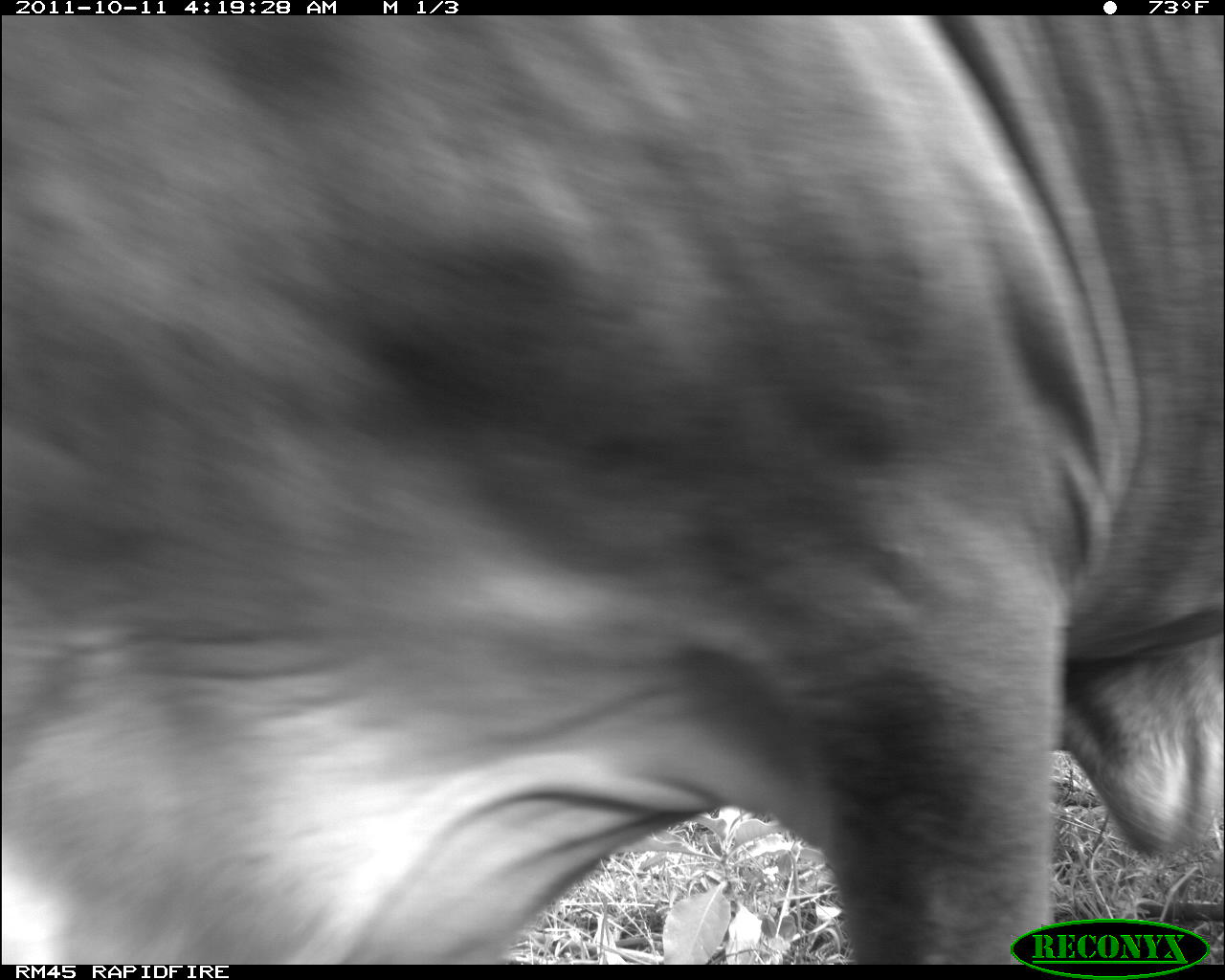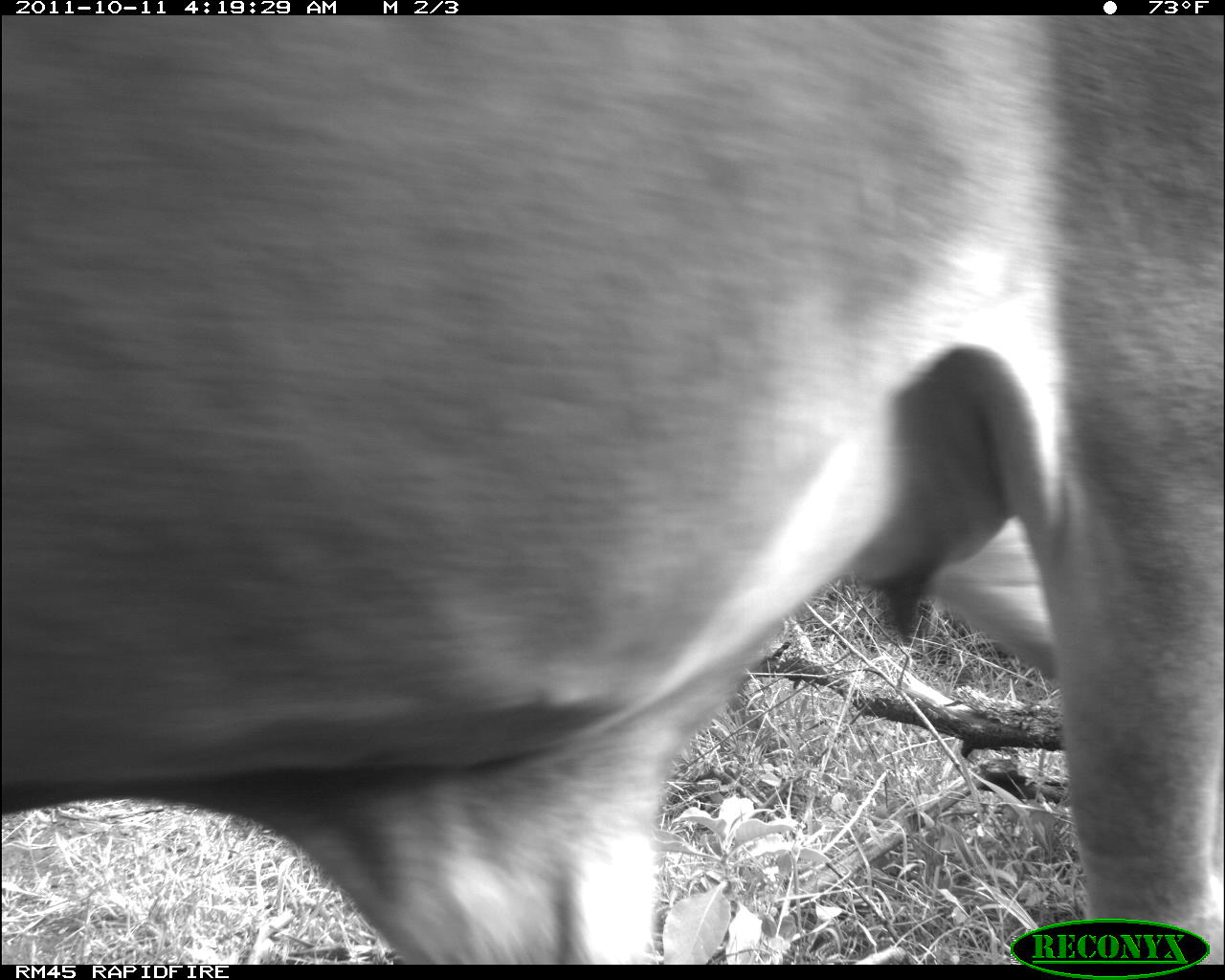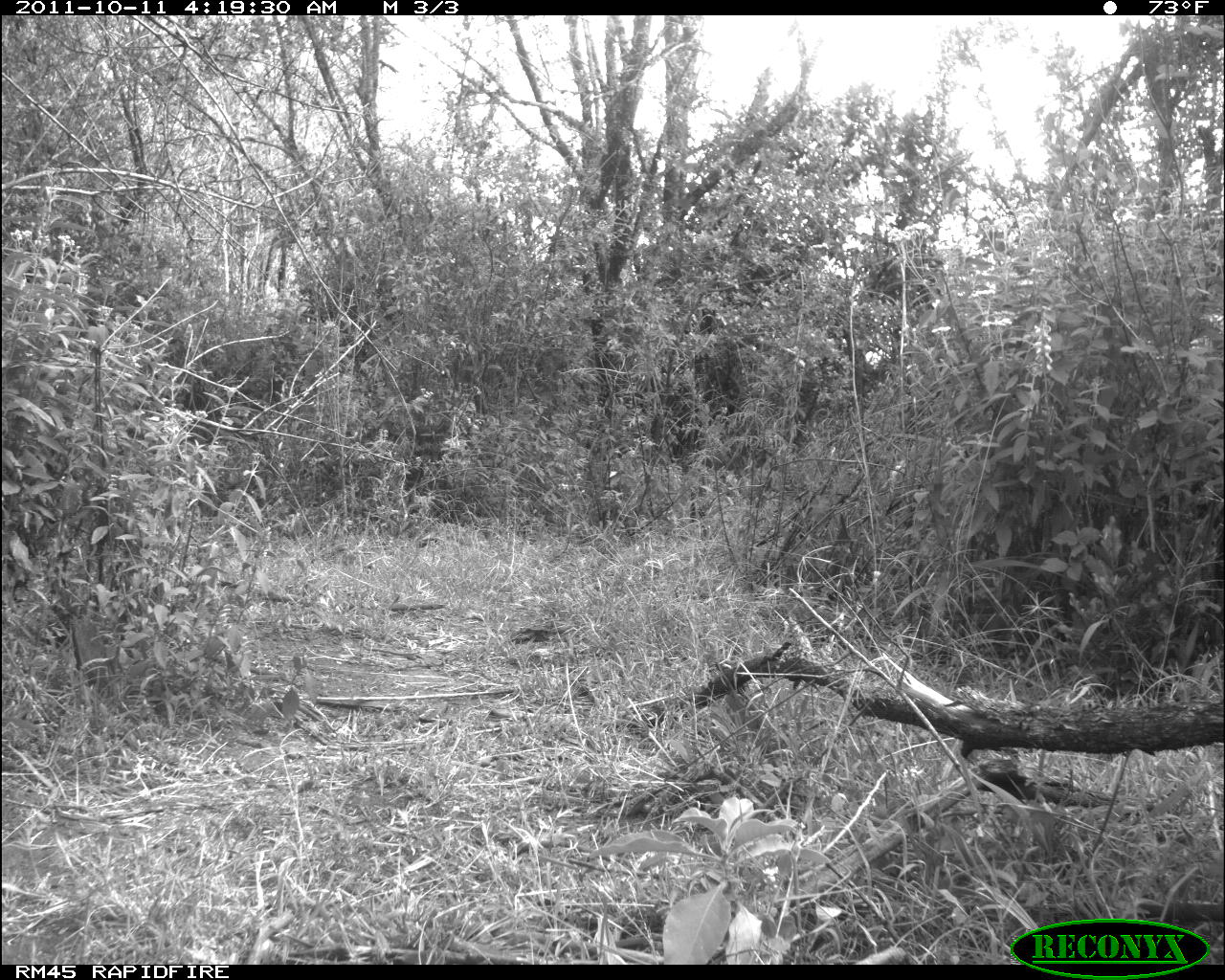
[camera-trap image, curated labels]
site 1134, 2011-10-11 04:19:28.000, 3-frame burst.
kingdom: Animalia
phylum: Chordata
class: Mammalia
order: Artiodactyla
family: Bovidae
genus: Bos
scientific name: Bos taurus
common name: domestic cattle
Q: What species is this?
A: Bos taurus (domestic cattle).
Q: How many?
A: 1.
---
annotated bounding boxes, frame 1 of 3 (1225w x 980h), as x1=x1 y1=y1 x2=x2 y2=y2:
bos taurus: x1=2 y1=15 x2=1223 y2=966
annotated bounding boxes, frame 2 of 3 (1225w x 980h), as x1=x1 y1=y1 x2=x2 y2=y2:
bos taurus: x1=3 y1=15 x2=1222 y2=965